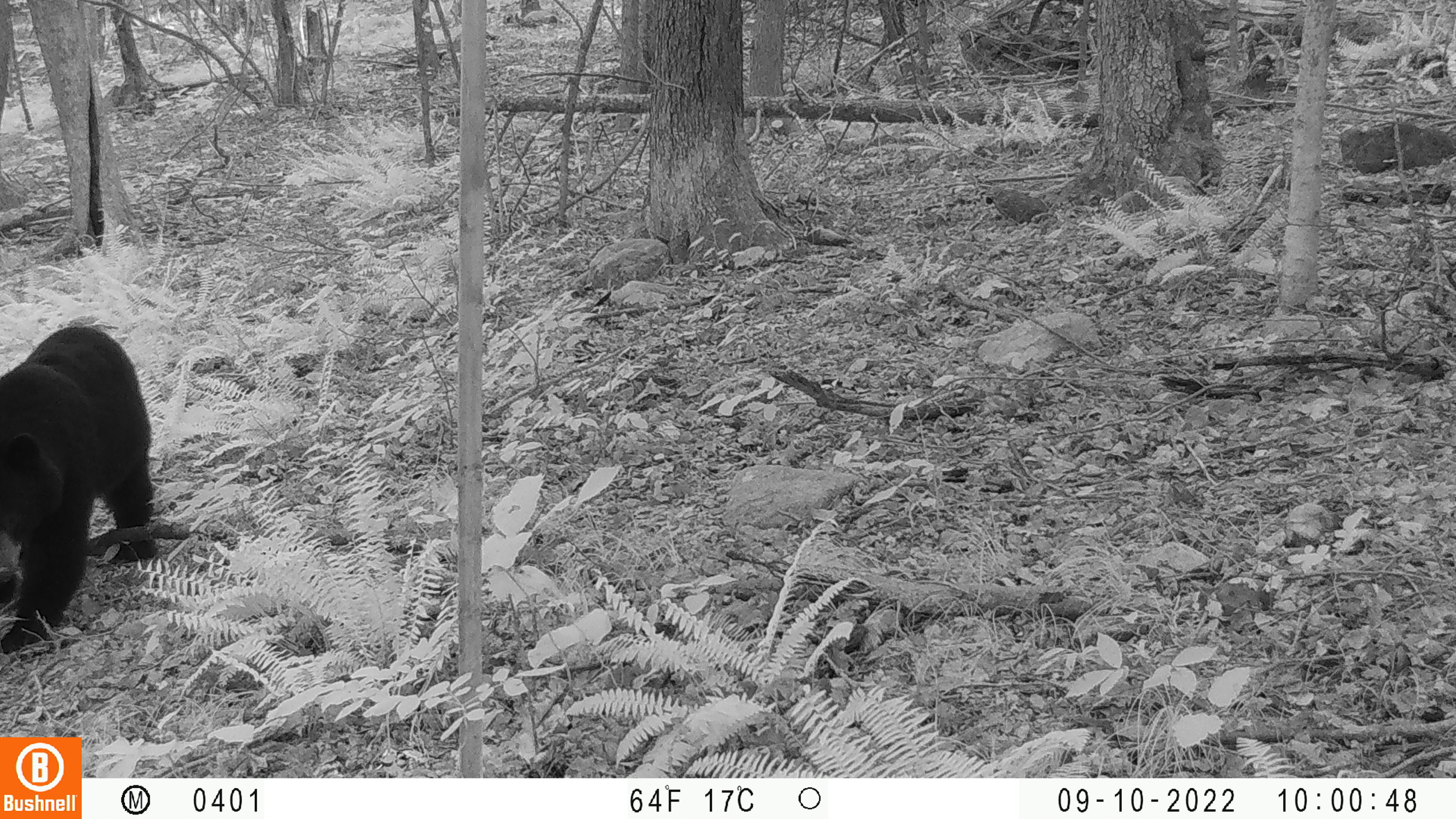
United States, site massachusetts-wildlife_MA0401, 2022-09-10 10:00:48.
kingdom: Animalia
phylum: Chordata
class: Mammalia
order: Carnivora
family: Ursidae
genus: Ursus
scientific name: Ursus americanus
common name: black bear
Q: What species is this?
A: Black bear (Ursus americanus).